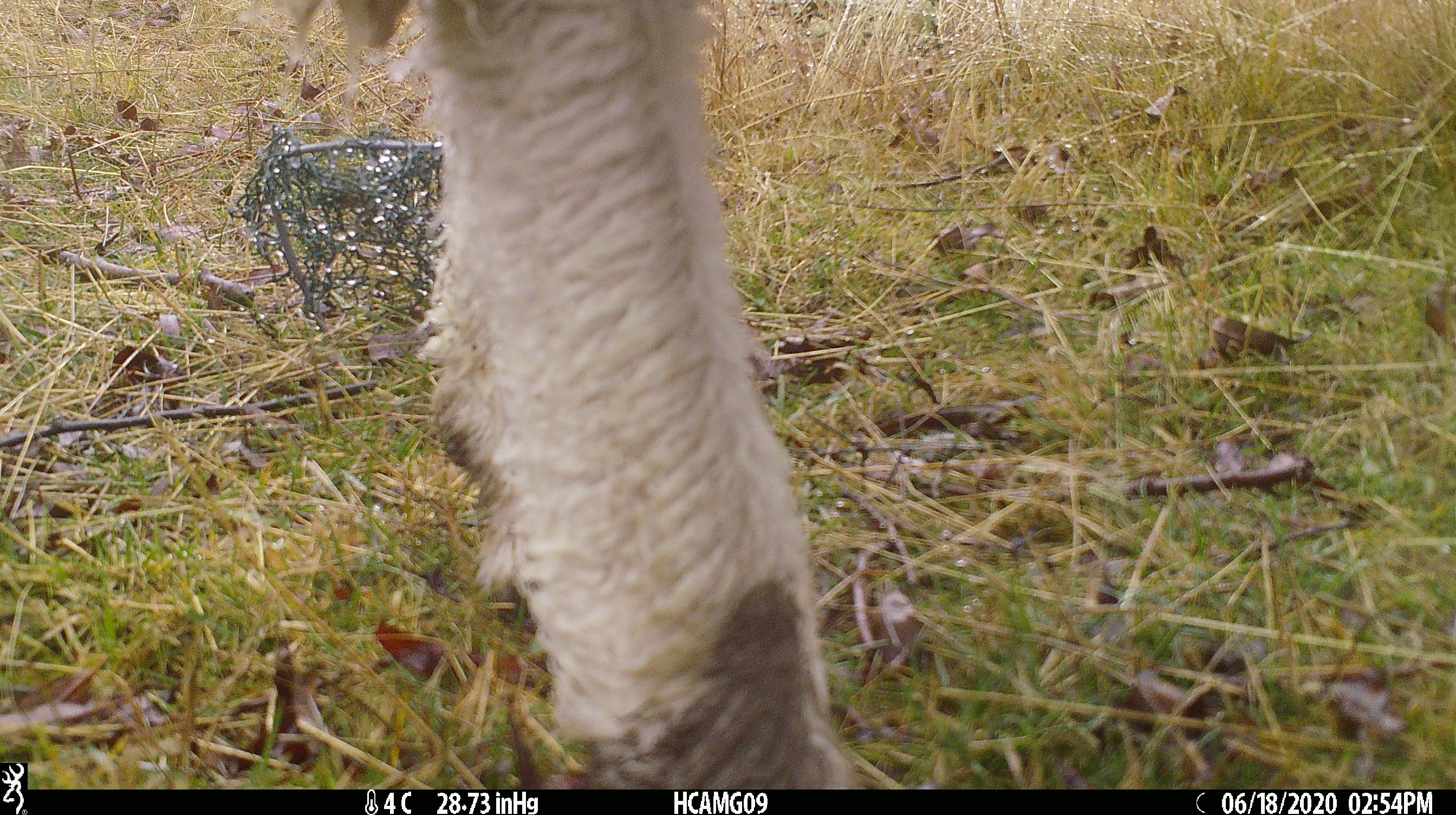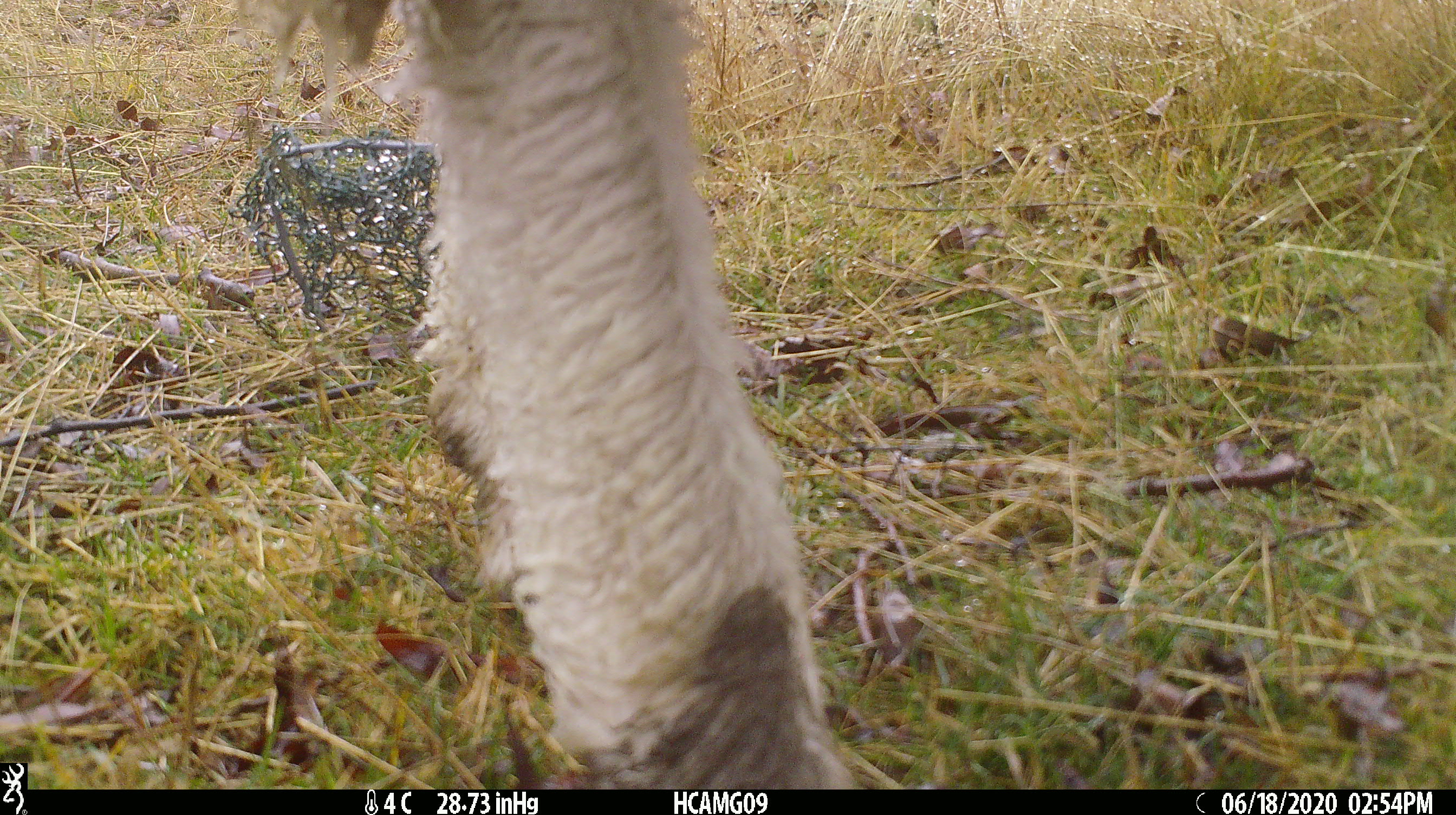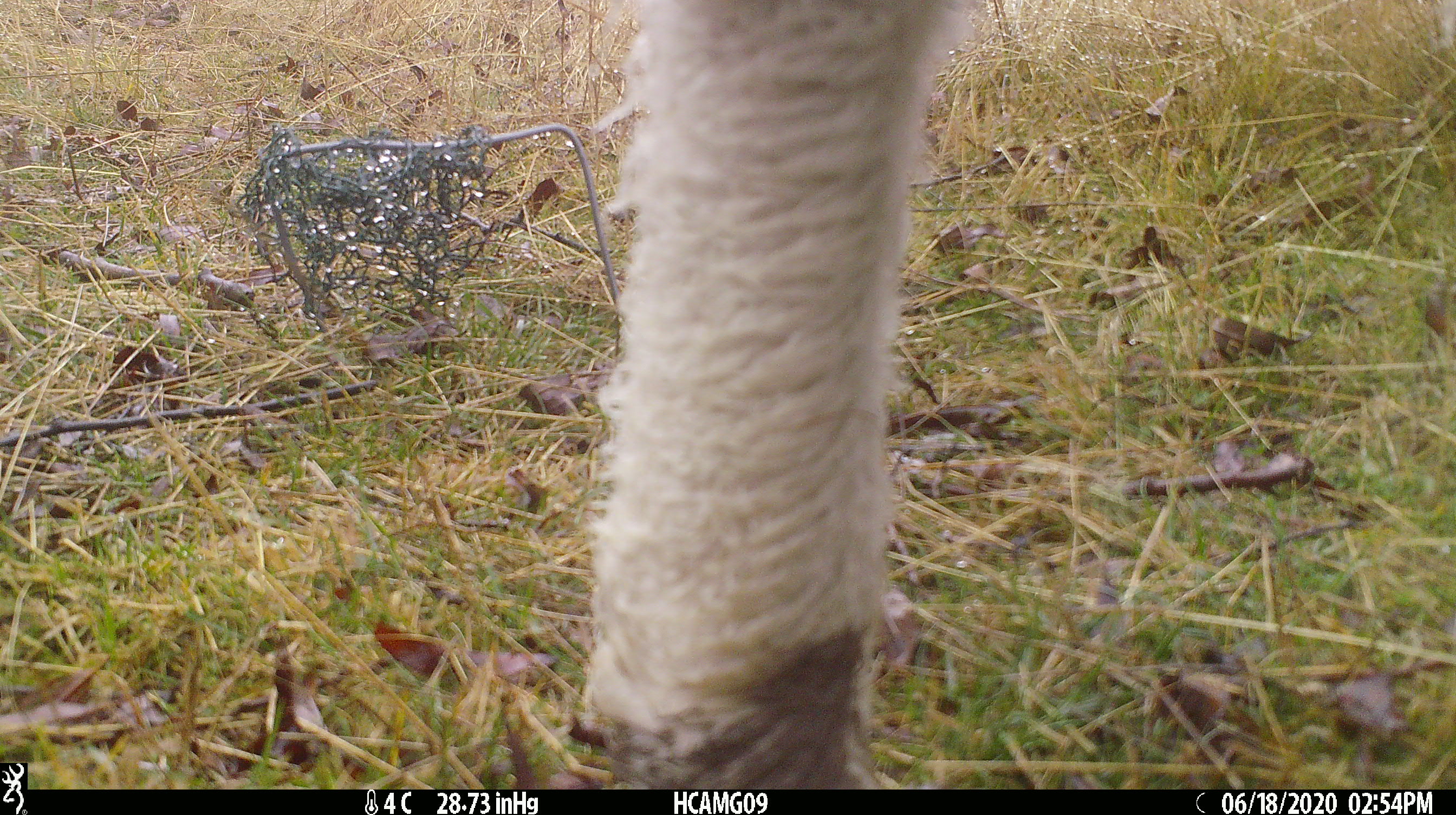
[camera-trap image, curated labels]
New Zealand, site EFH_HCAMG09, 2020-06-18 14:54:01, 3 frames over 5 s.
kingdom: Animalia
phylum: Chordata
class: Mammalia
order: Artiodactyla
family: Bovidae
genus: Ovis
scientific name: Ovis aries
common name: domestic sheep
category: sheep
Sheep (domestic sheep) (Ovis aries).